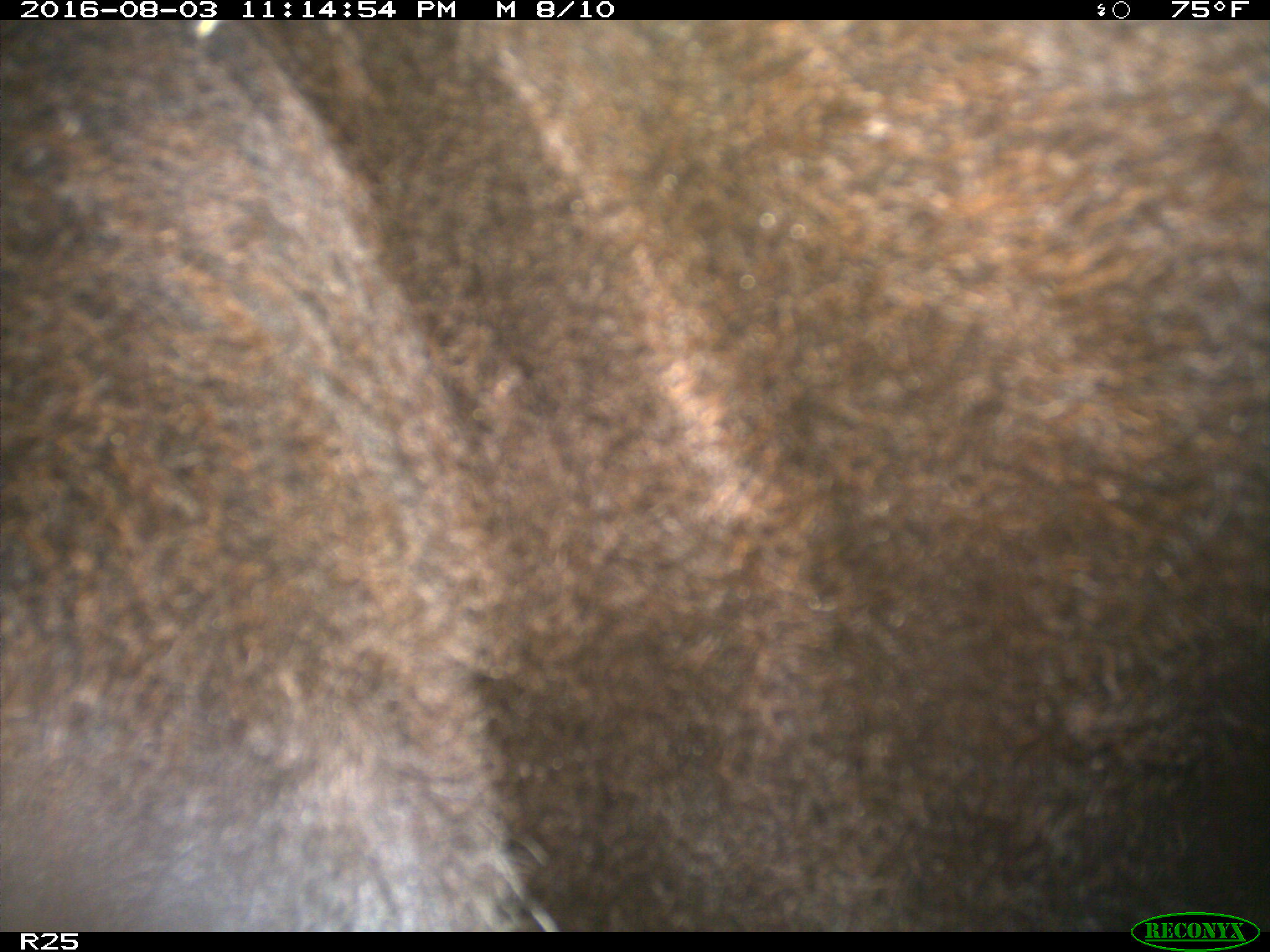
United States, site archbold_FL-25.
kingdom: Animalia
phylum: Chordata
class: Mammalia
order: Artiodactyla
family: Bovidae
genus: Bos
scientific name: Bos taurus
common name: domestic cow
Bos taurus (domestic cow).